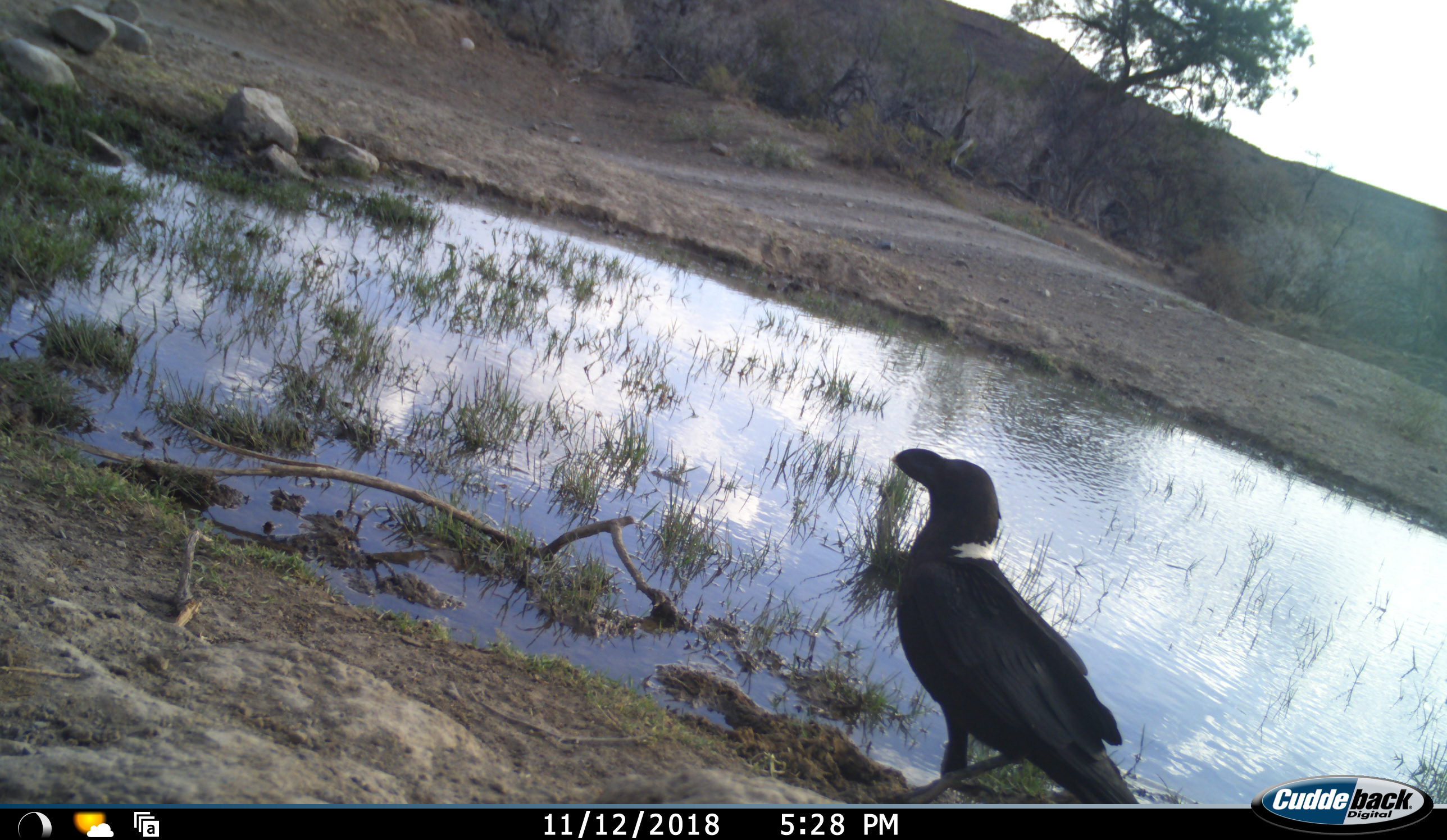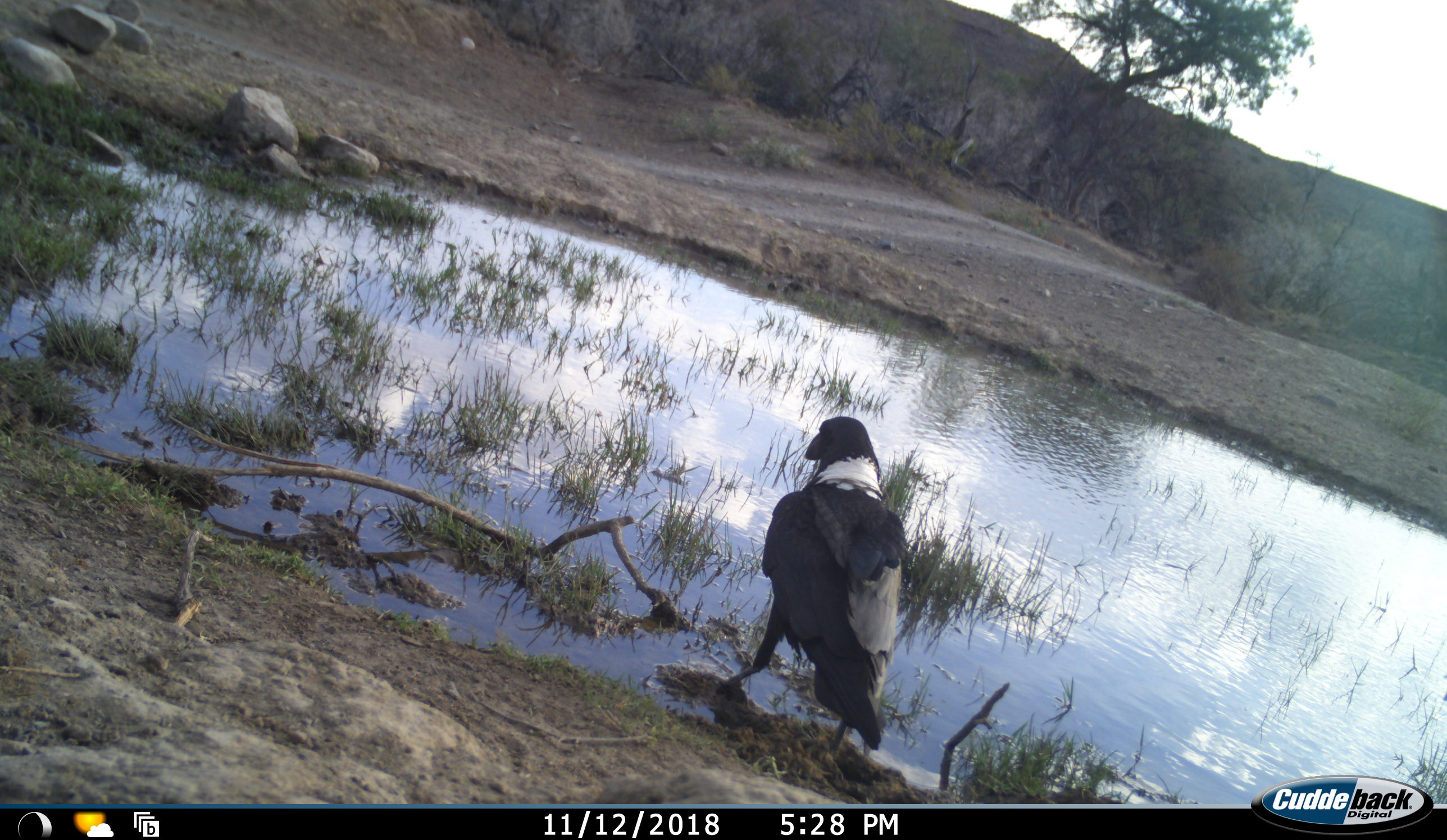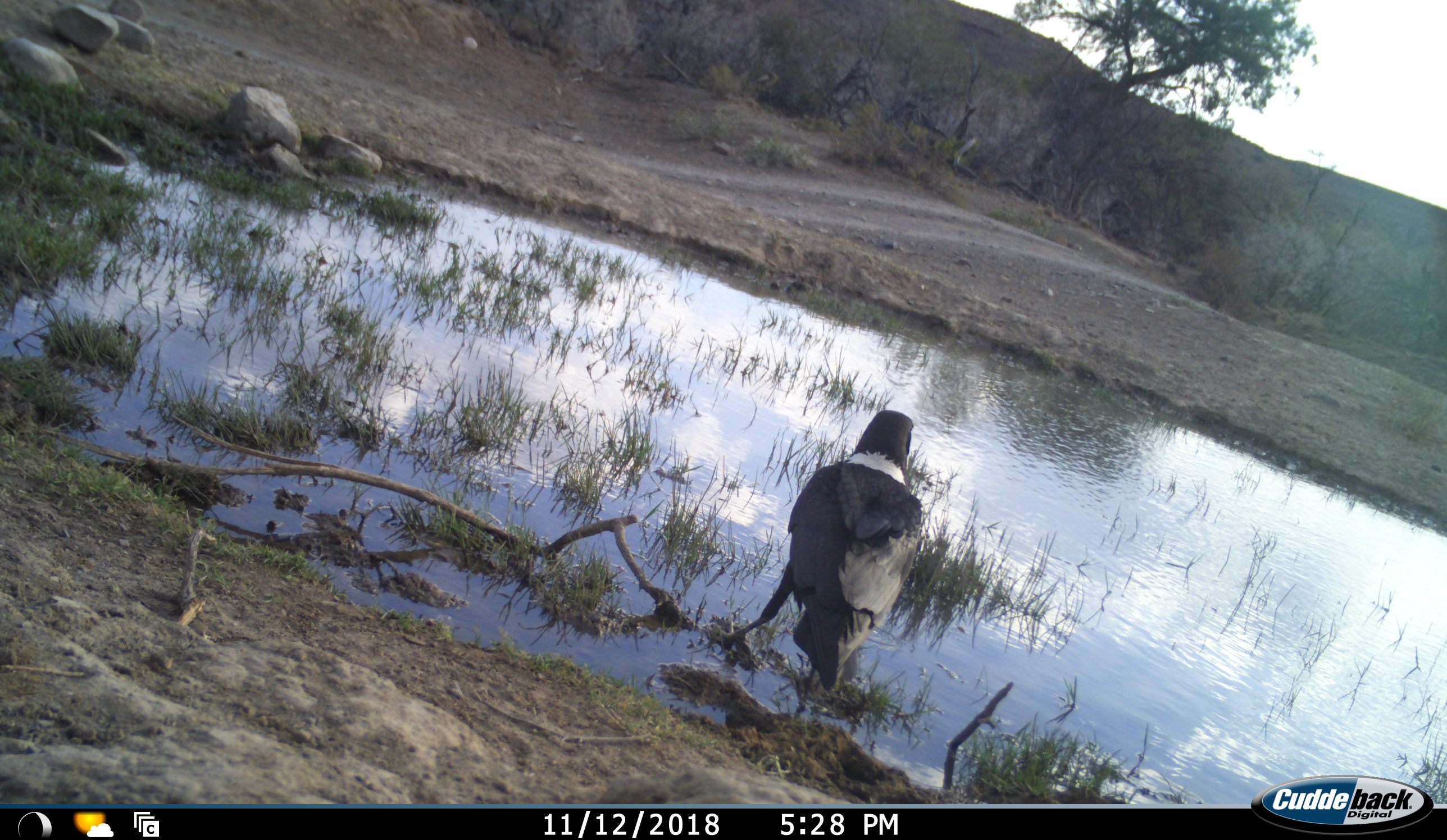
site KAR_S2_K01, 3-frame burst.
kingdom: Animalia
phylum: Chordata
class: Aves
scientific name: Aves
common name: bird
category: birdother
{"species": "birdother (bird) (Aves)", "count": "1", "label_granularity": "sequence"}